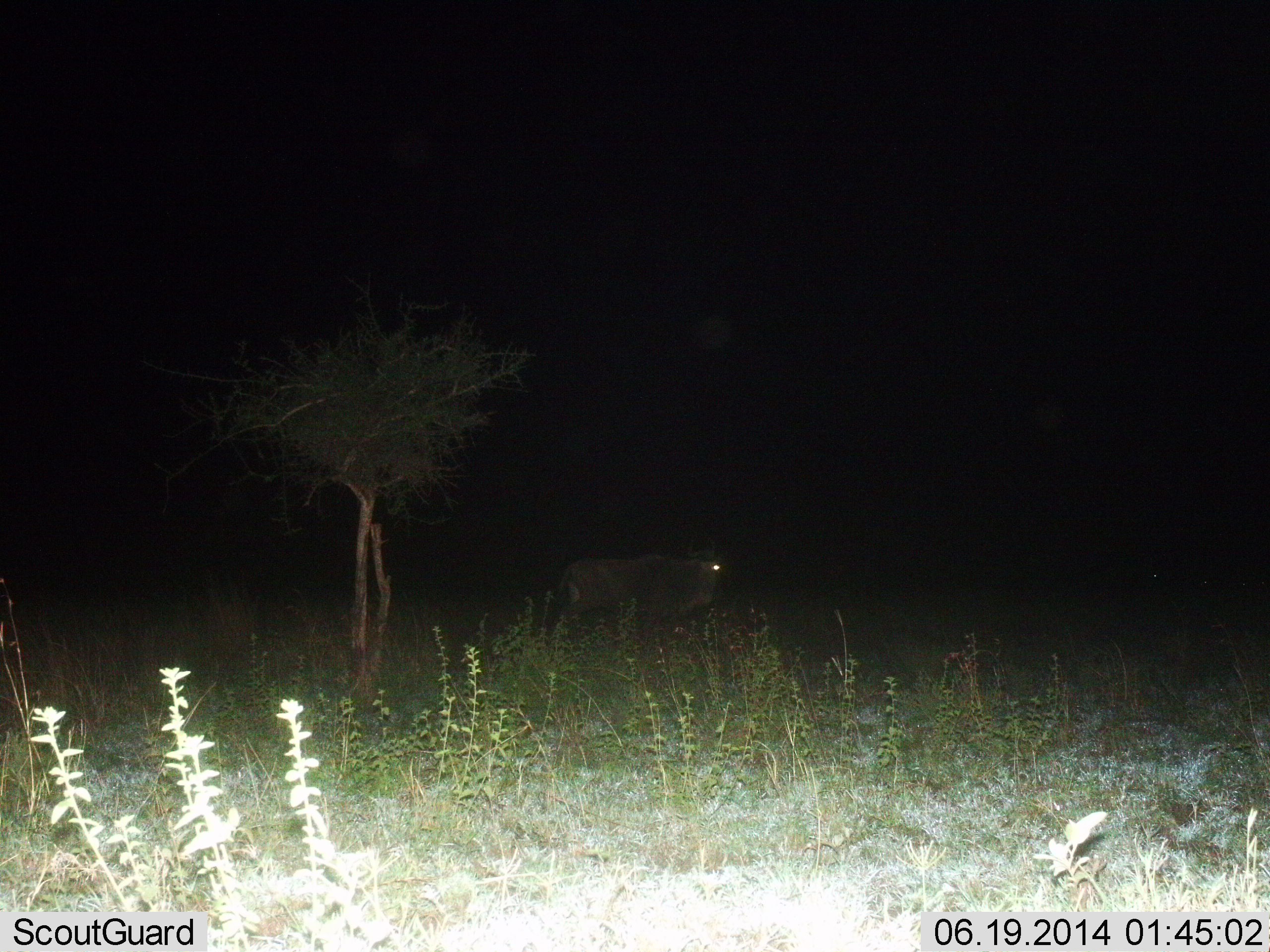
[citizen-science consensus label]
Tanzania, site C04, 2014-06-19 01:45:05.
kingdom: Animalia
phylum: Chordata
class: Mammalia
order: Artiodactyla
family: Bovidae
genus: Connochaetes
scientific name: Connochaetes taurinus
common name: blue wildebeest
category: wildebeest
Wildebeest (blue wildebeest) (Connochaetes taurinus), count 1. Behavior (volunteer vote fractions): standing 60%, resting 0%, moving 50%, interacting 0%. Young present (vote fraction): 0%. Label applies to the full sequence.